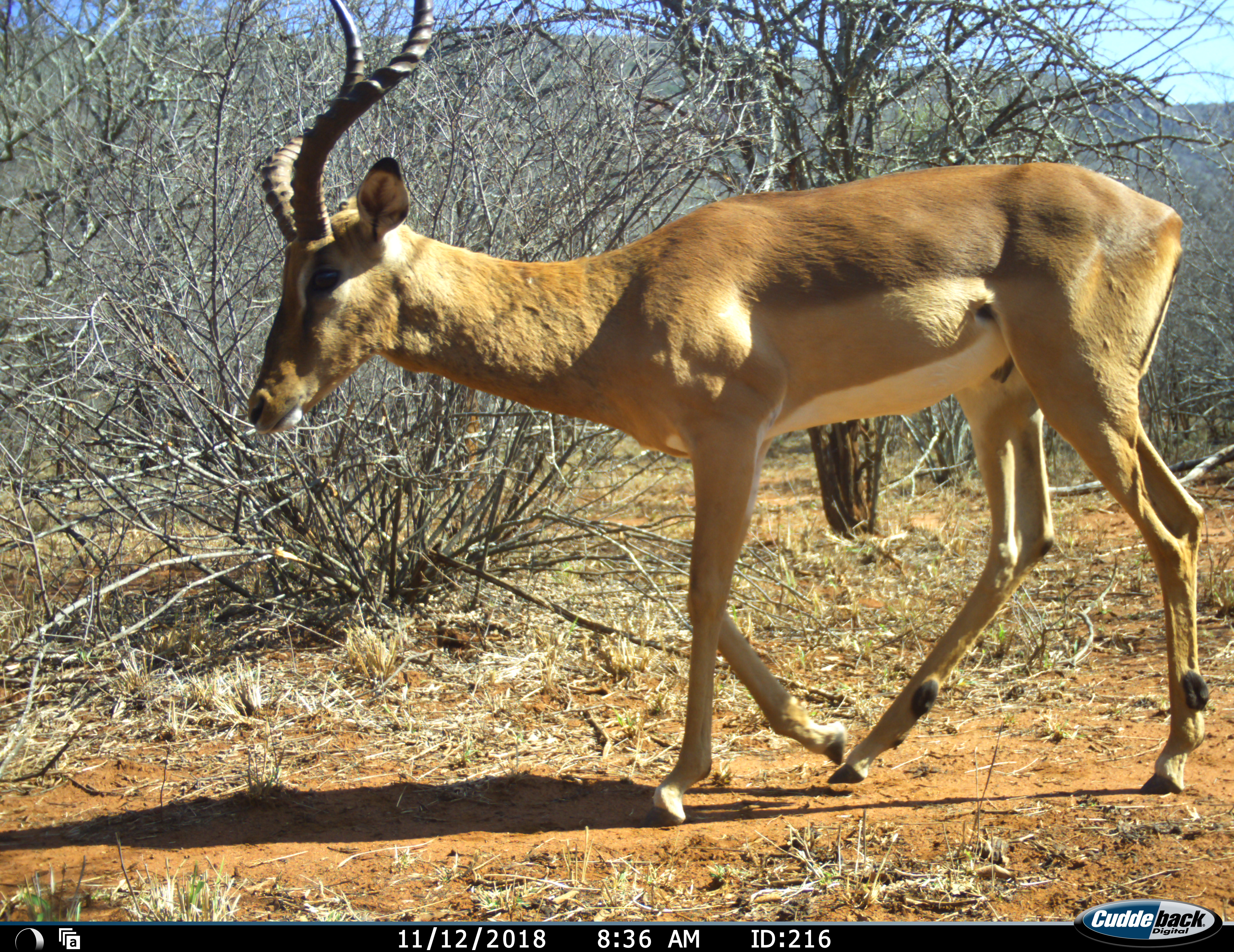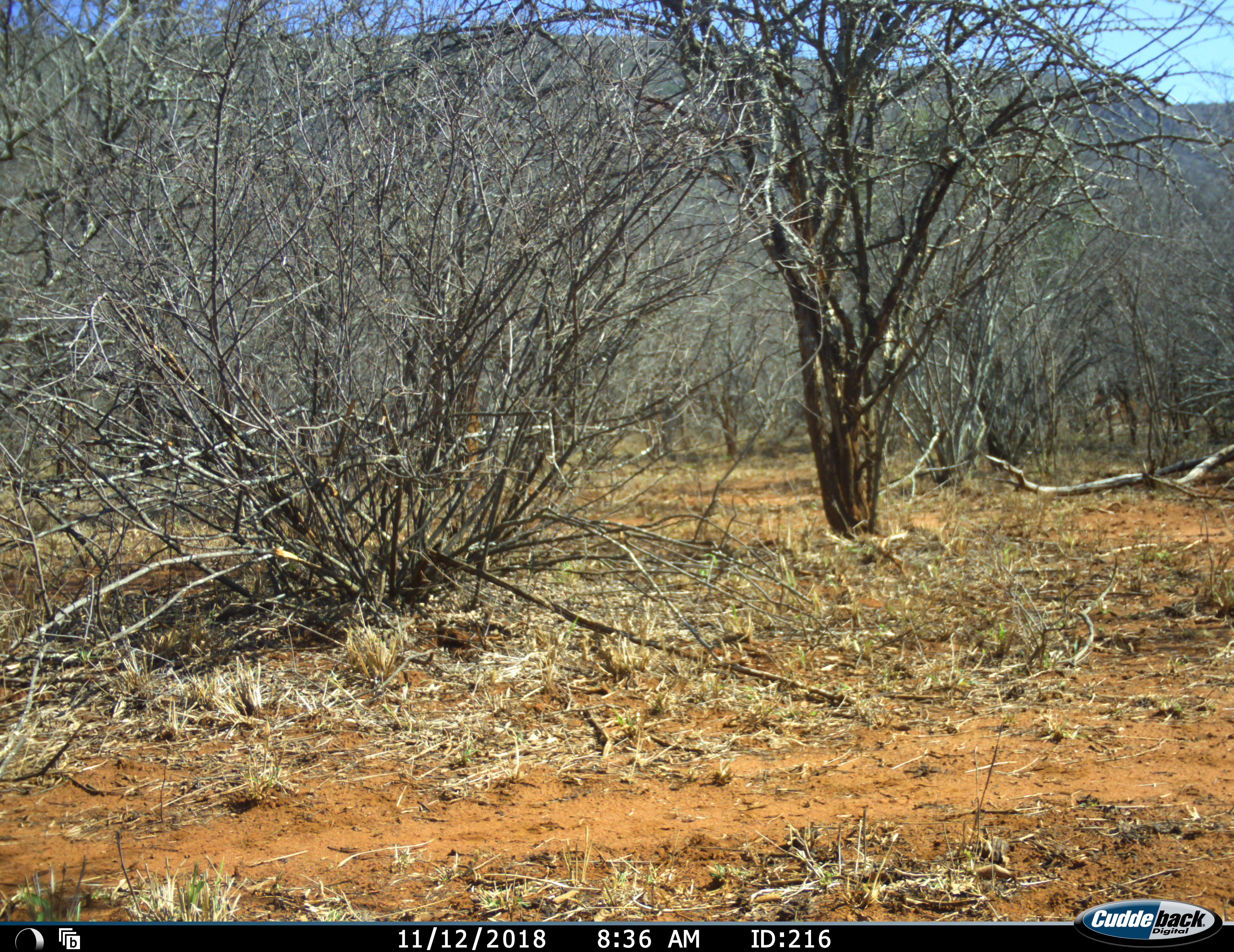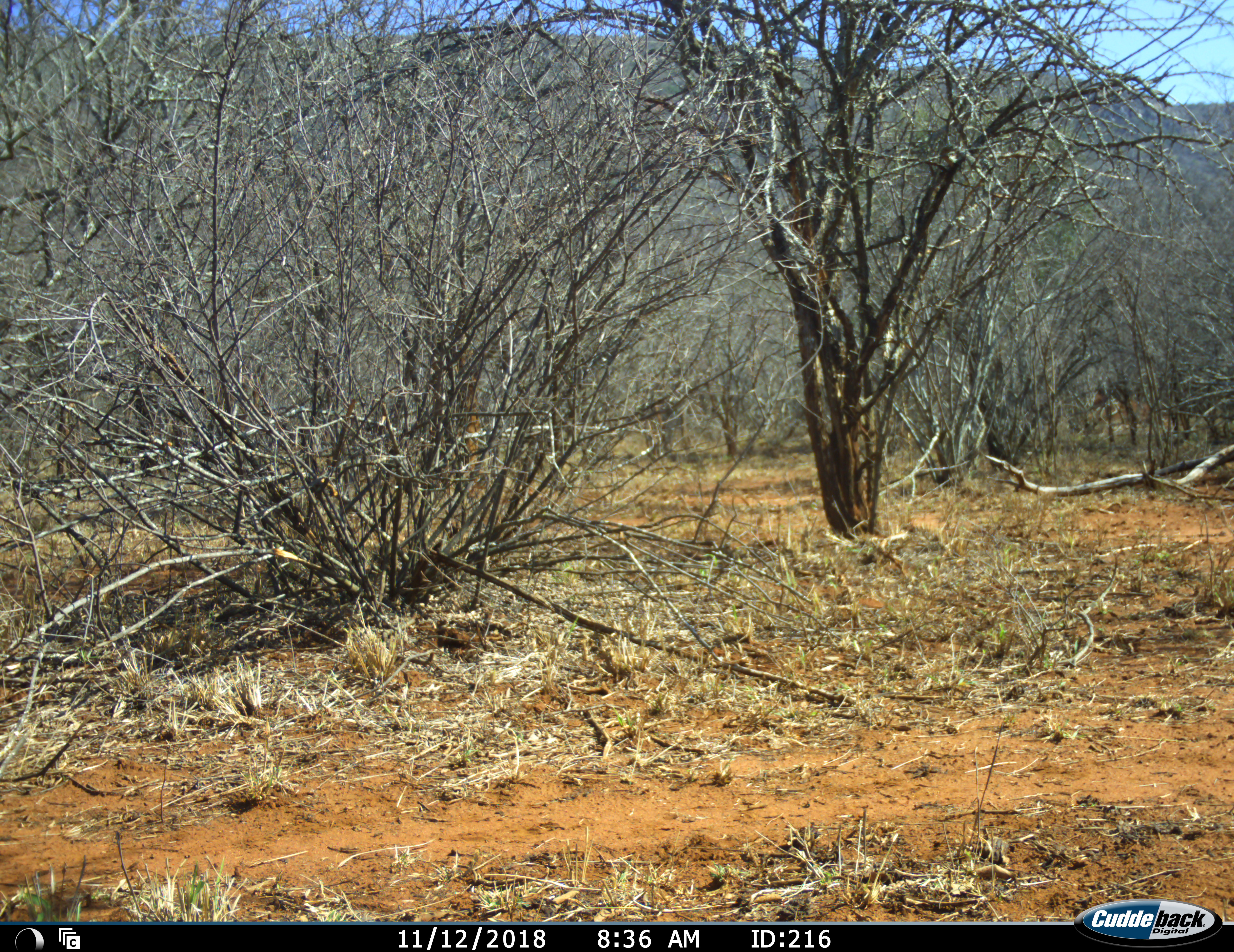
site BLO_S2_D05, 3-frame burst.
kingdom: Animalia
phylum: Chordata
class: Mammalia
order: Artiodactyla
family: Bovidae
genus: Aepyceros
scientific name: Aepyceros melampus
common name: impala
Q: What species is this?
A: Impala (Aepyceros melampus).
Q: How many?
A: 1.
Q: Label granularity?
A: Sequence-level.